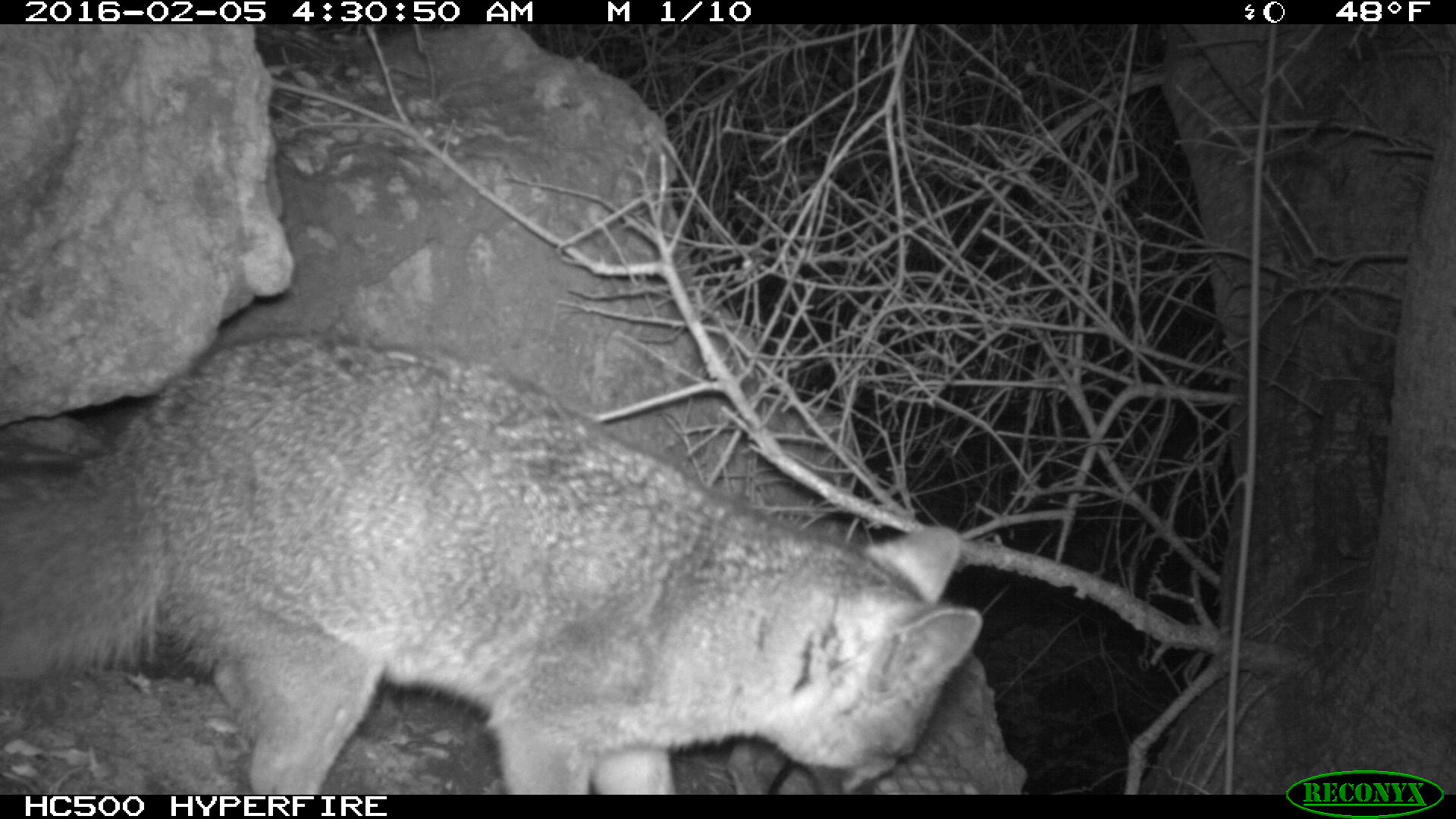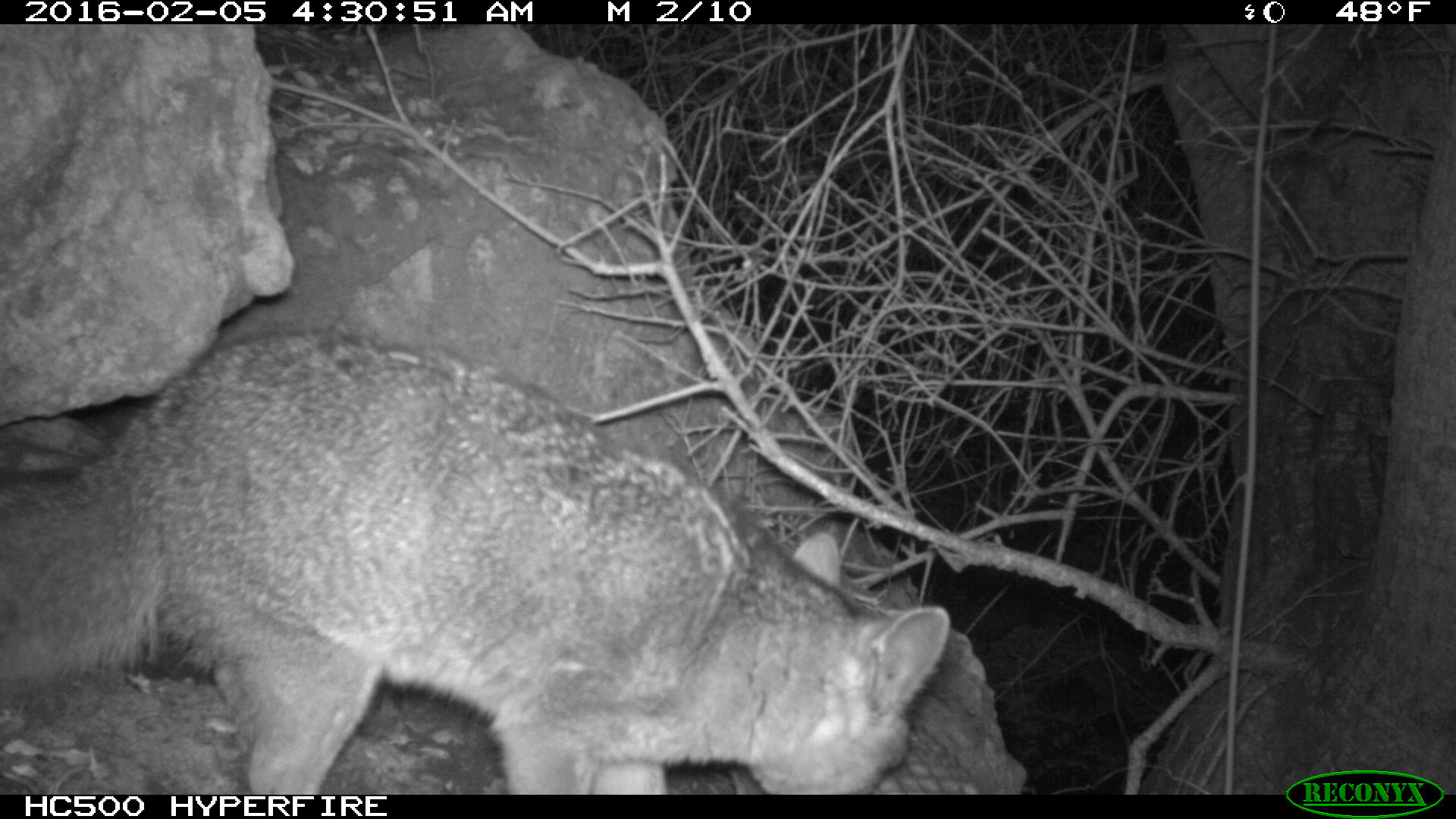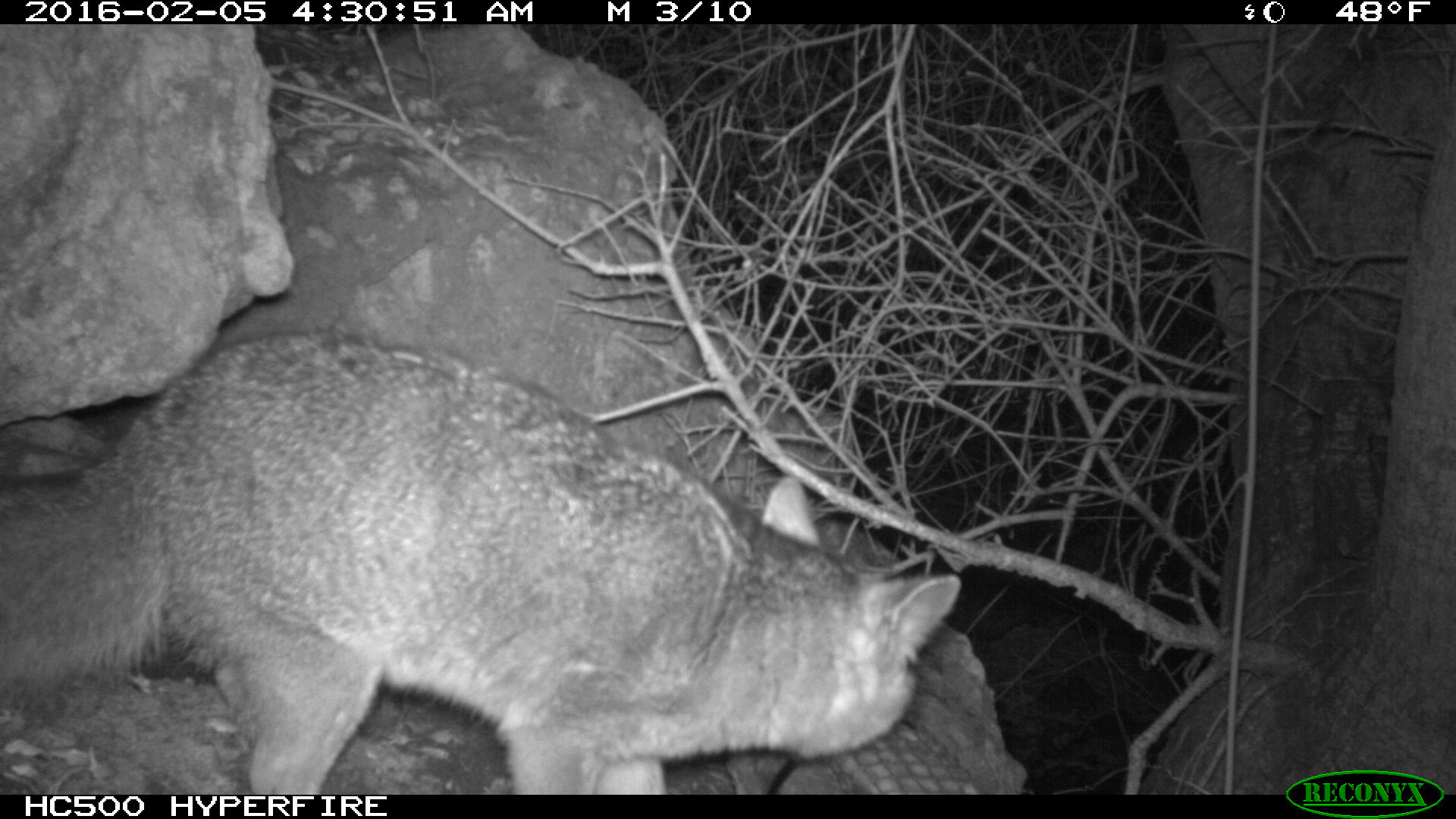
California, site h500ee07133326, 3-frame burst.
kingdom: Animalia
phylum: Chordata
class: Mammalia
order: Carnivora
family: Canidae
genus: Urocyon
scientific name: Urocyon littoralis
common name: island fox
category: fox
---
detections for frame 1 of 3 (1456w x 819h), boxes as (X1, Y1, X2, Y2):
fox: (0, 334, 983, 794)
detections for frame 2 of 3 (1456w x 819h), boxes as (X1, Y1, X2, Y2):
fox: (0, 328, 950, 794)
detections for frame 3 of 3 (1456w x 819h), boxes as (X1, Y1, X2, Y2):
fox: (0, 329, 960, 795)